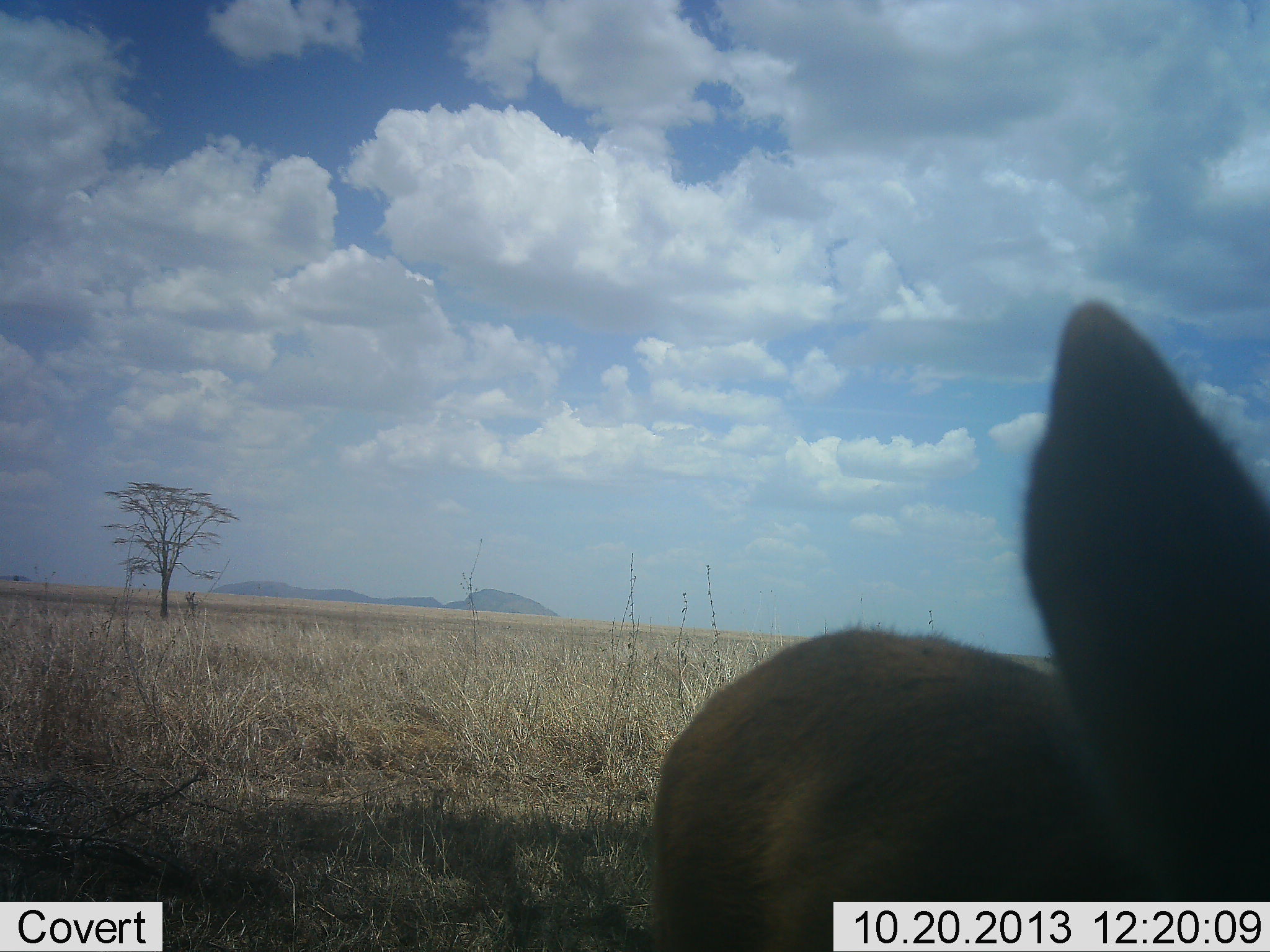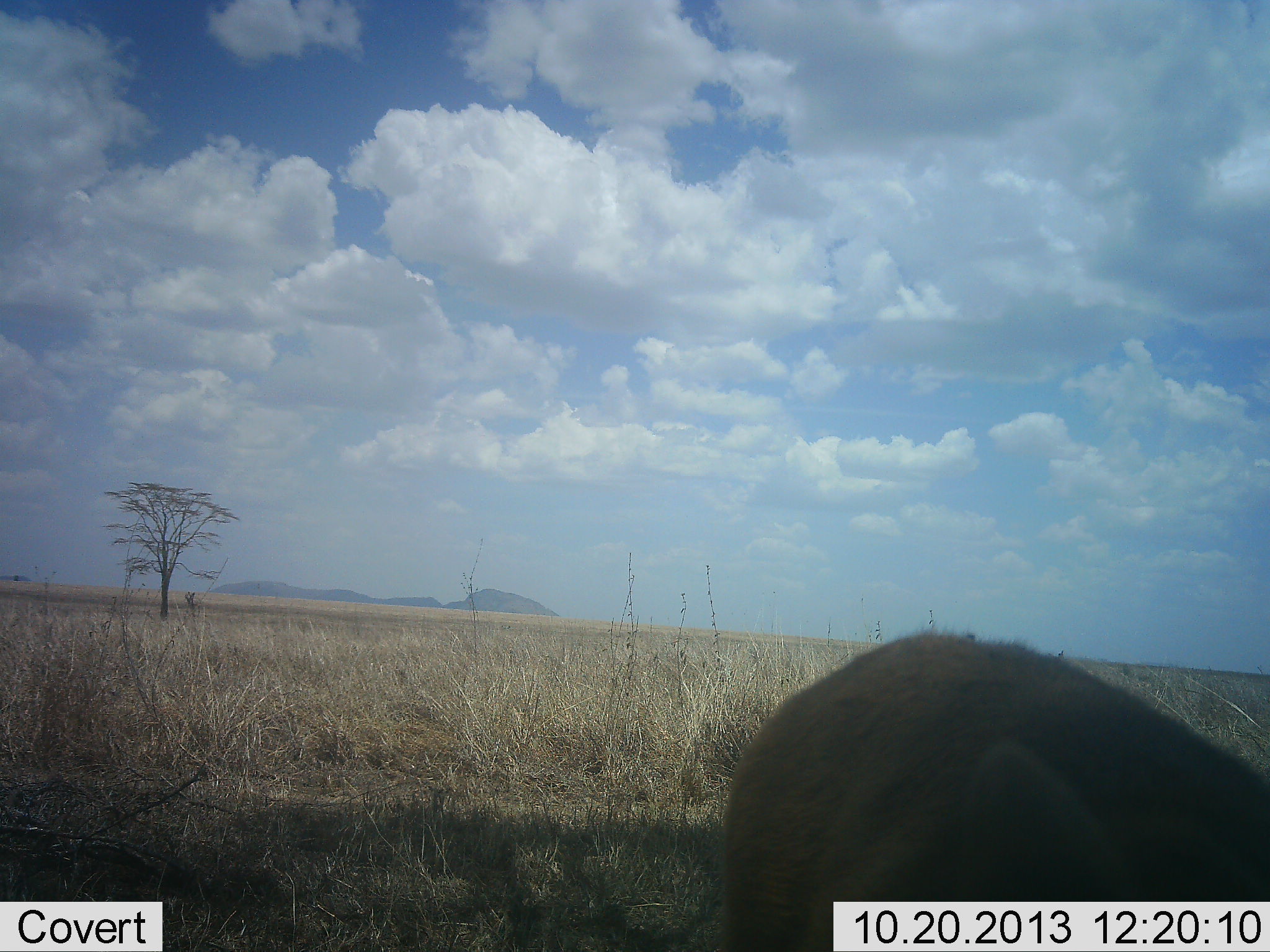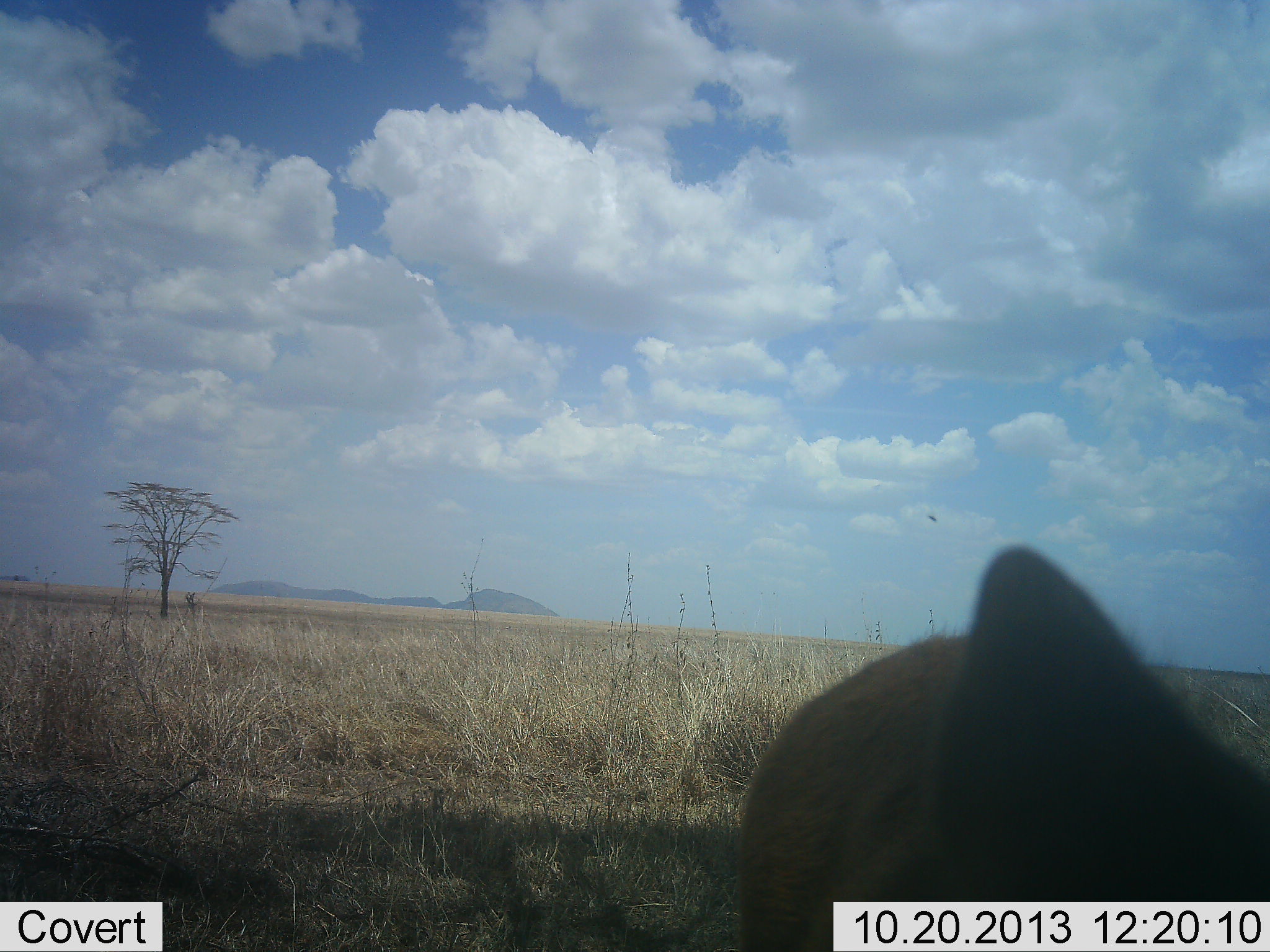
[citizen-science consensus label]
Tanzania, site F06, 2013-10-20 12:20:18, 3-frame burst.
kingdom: Animalia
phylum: Chordata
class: Mammalia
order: Artiodactyla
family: Bovidae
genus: Nanger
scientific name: Nanger granti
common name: grant's gazelle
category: gazellegrants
Gazellegrants (grant's gazelle) (Nanger granti), count 1. Behavior (volunteer vote fractions): standing 60%, resting 0%, moving 20%, interacting 0%. Young present (vote fraction): 0%. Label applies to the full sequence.